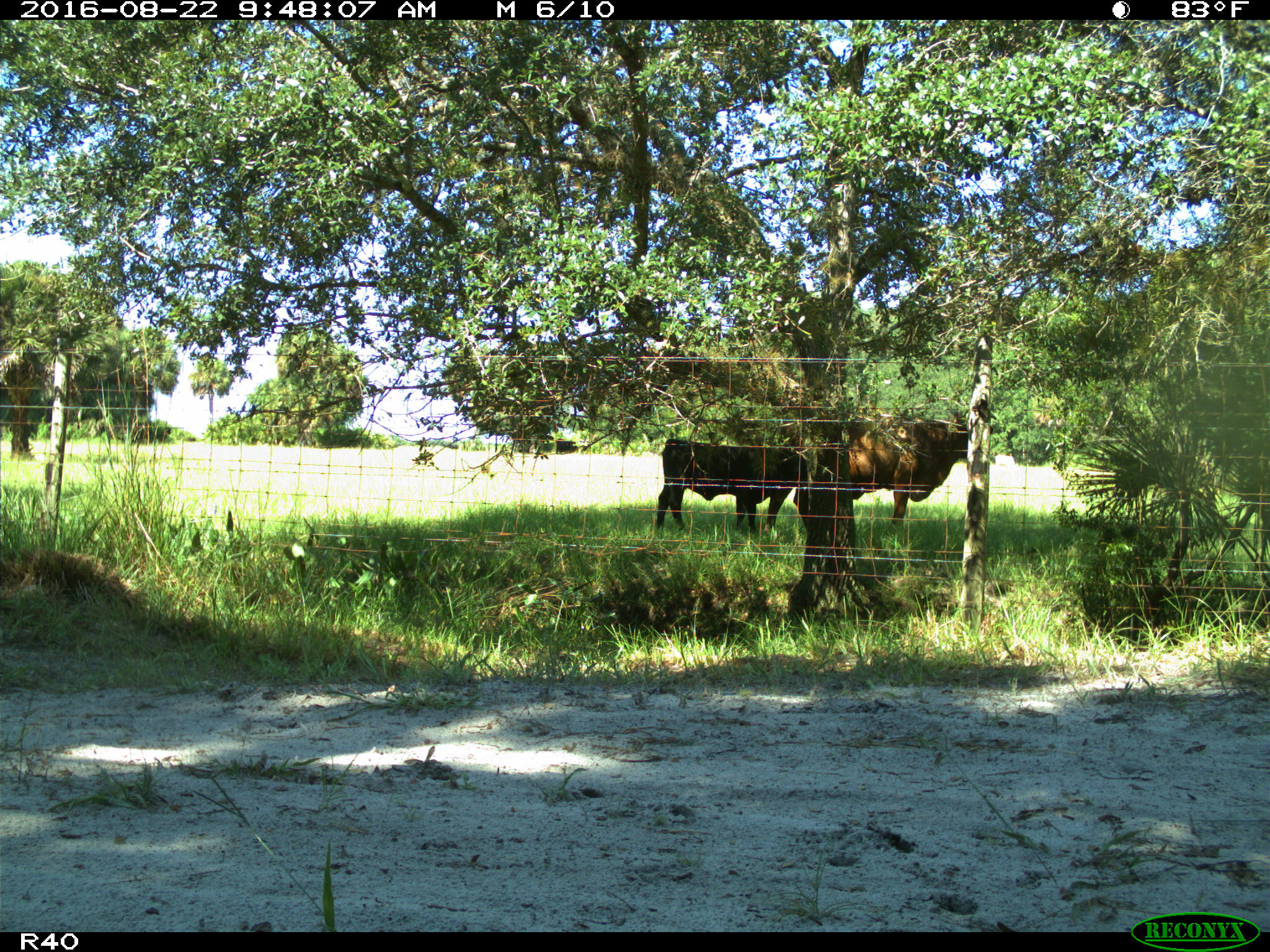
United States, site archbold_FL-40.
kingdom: Animalia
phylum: Chordata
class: Mammalia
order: Artiodactyla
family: Bovidae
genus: Bos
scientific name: Bos taurus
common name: domestic cow